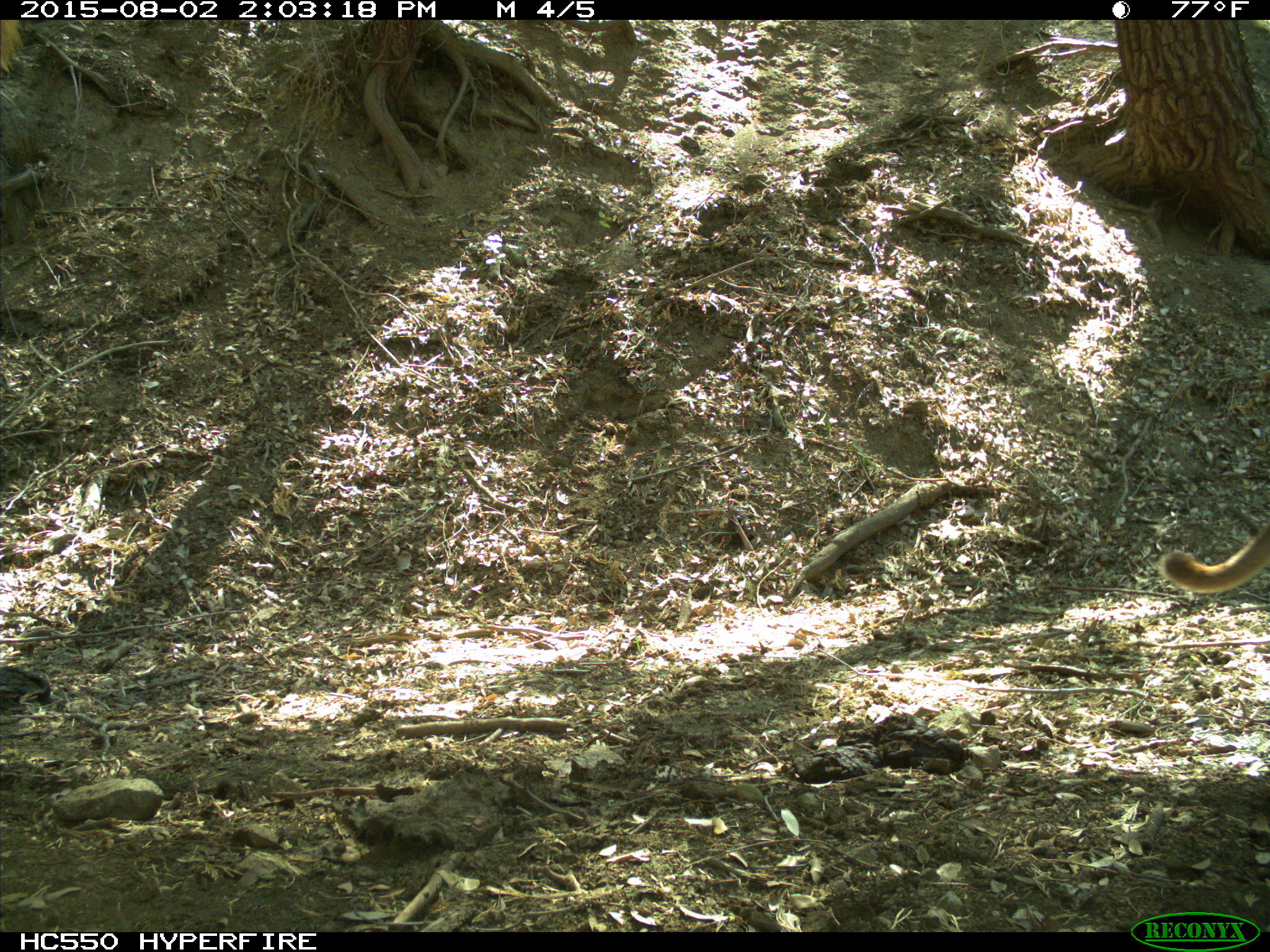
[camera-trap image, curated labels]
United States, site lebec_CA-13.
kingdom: Animalia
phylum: Chordata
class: Mammalia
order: Carnivora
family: Felidae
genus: Puma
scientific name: Puma concolor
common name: mountain lion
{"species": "Puma concolor (mountain lion)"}